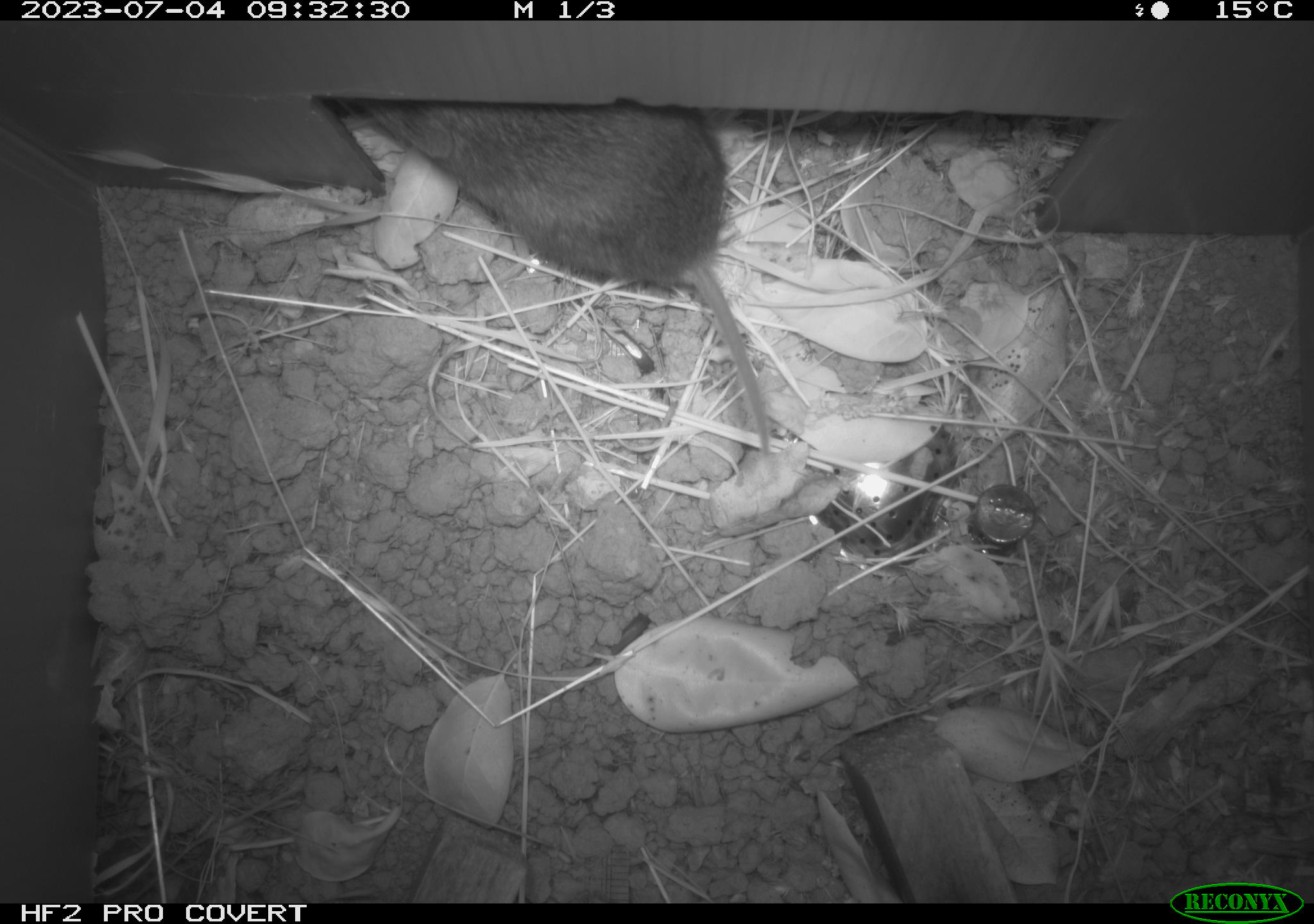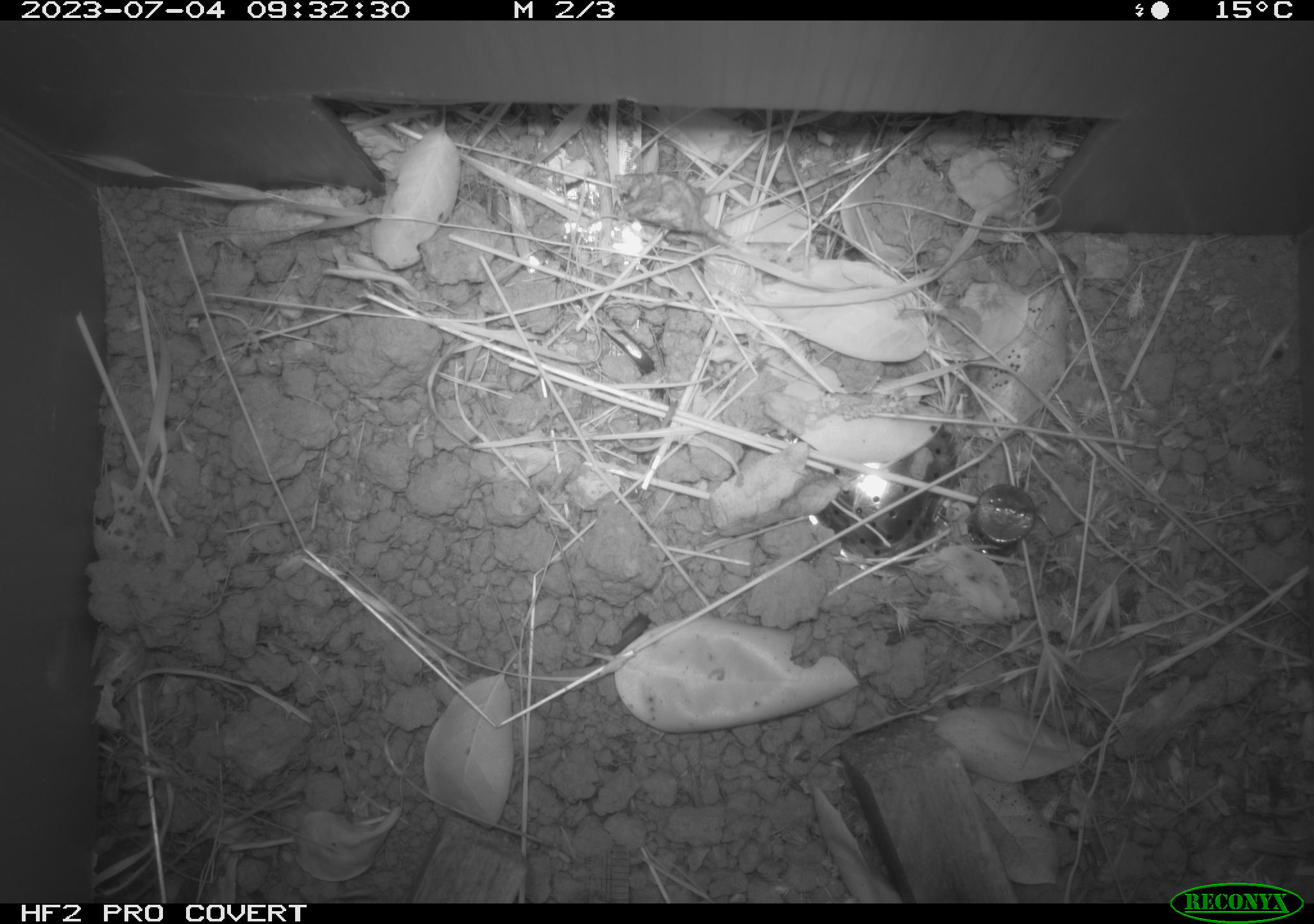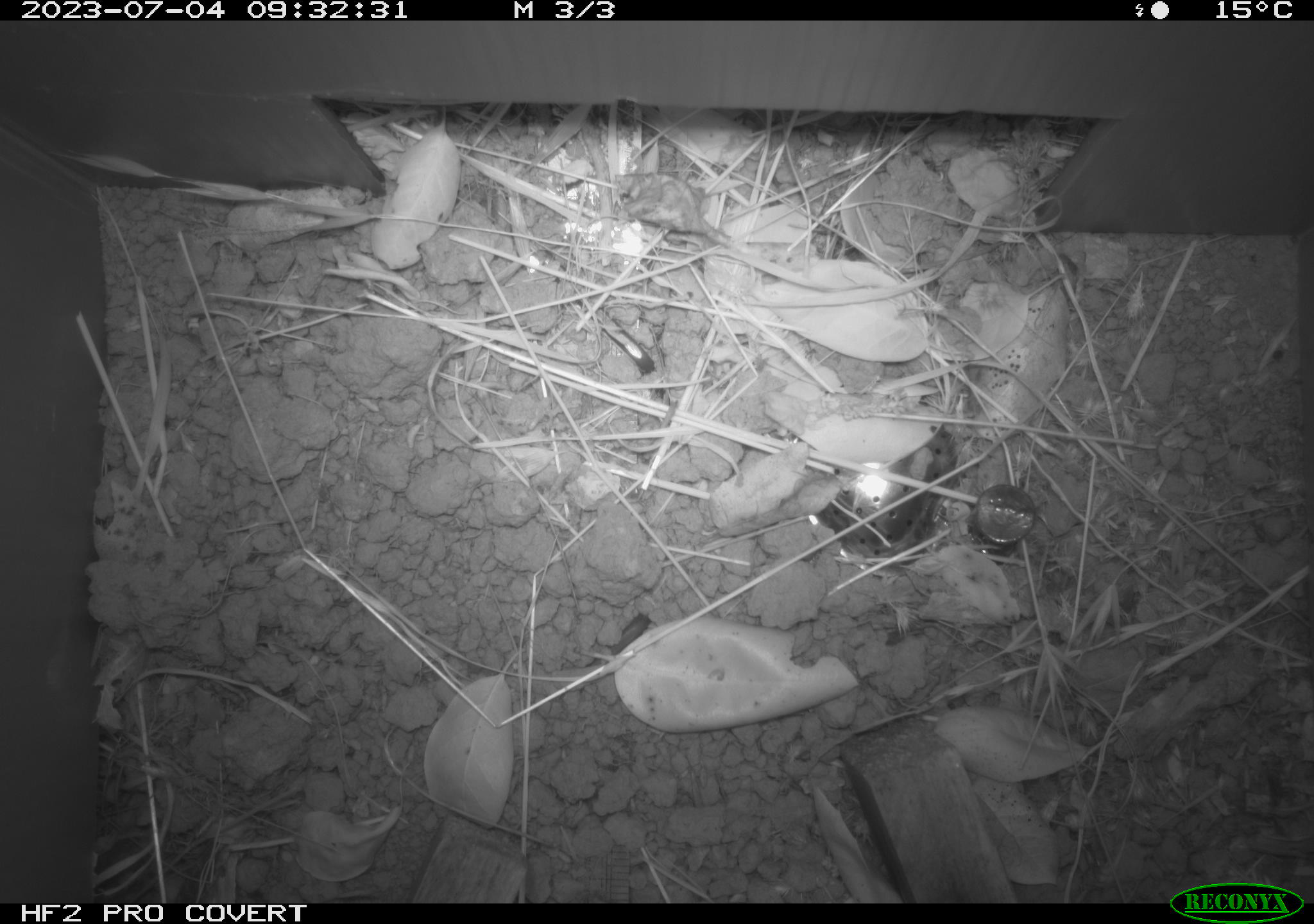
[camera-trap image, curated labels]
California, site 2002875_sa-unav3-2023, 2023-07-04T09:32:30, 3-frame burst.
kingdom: Animalia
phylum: Chordata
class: Mammalia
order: Rodentia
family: Cricetidae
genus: Microtus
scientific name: Microtus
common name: meadow vole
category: microtus species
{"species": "microtus species (meadow vole) (Microtus)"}